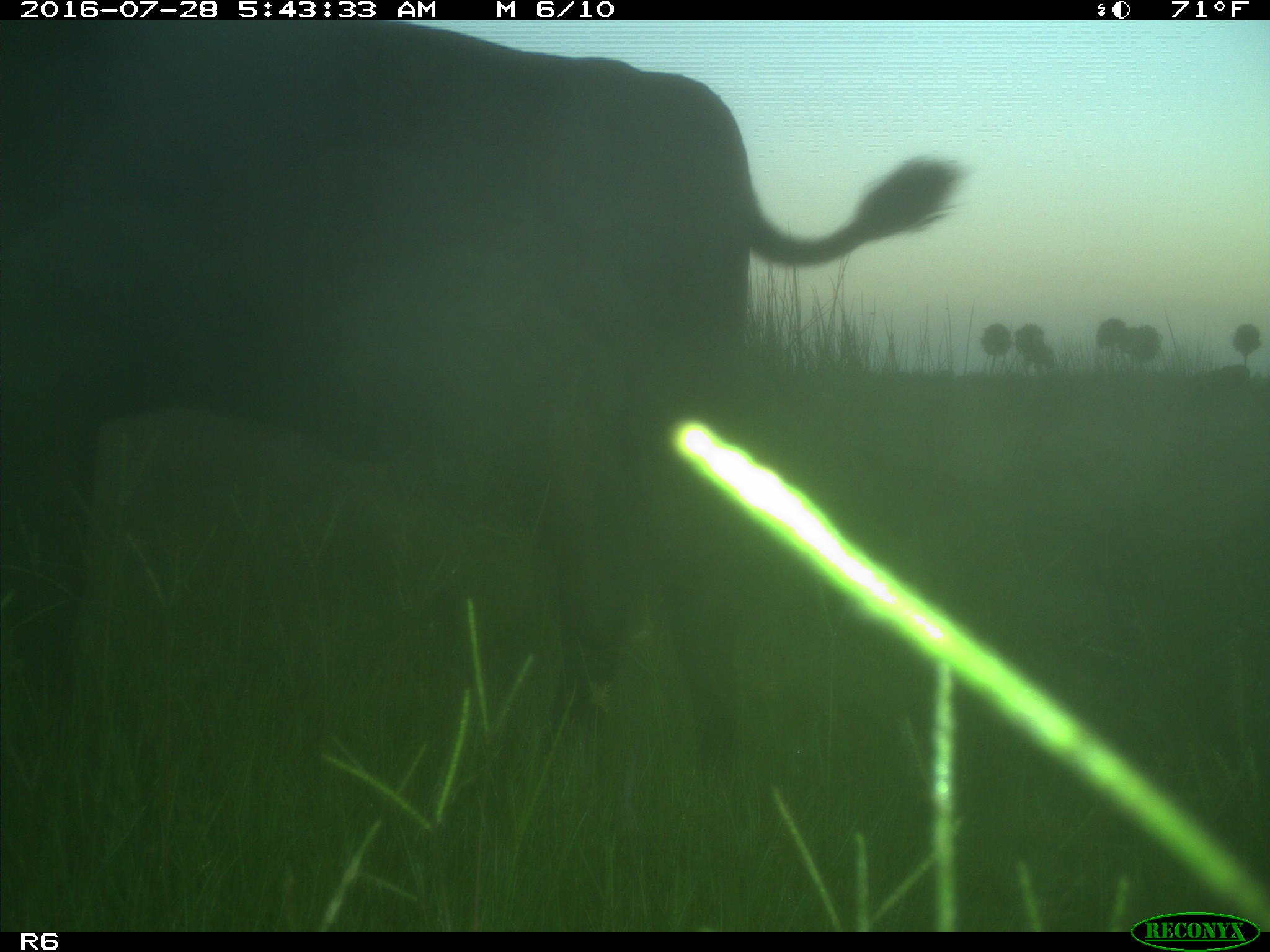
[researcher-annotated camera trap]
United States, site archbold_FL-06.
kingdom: Animalia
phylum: Chordata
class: Mammalia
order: Artiodactyla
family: Bovidae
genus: Bos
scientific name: Bos taurus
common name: domestic cow